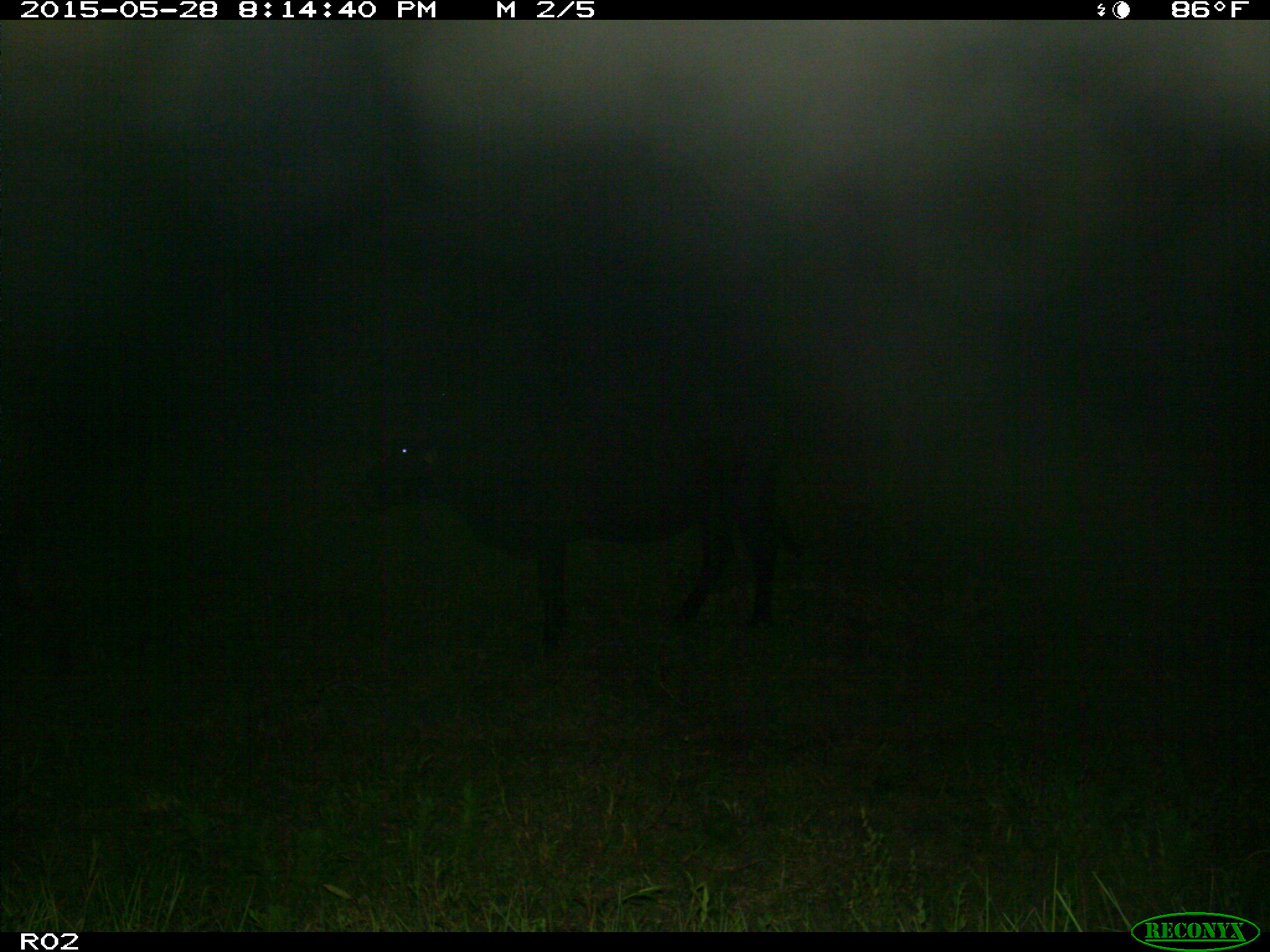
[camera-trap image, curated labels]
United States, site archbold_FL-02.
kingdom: Animalia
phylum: Chordata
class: Mammalia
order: Artiodactyla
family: Bovidae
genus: Bos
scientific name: Bos taurus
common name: domestic cow